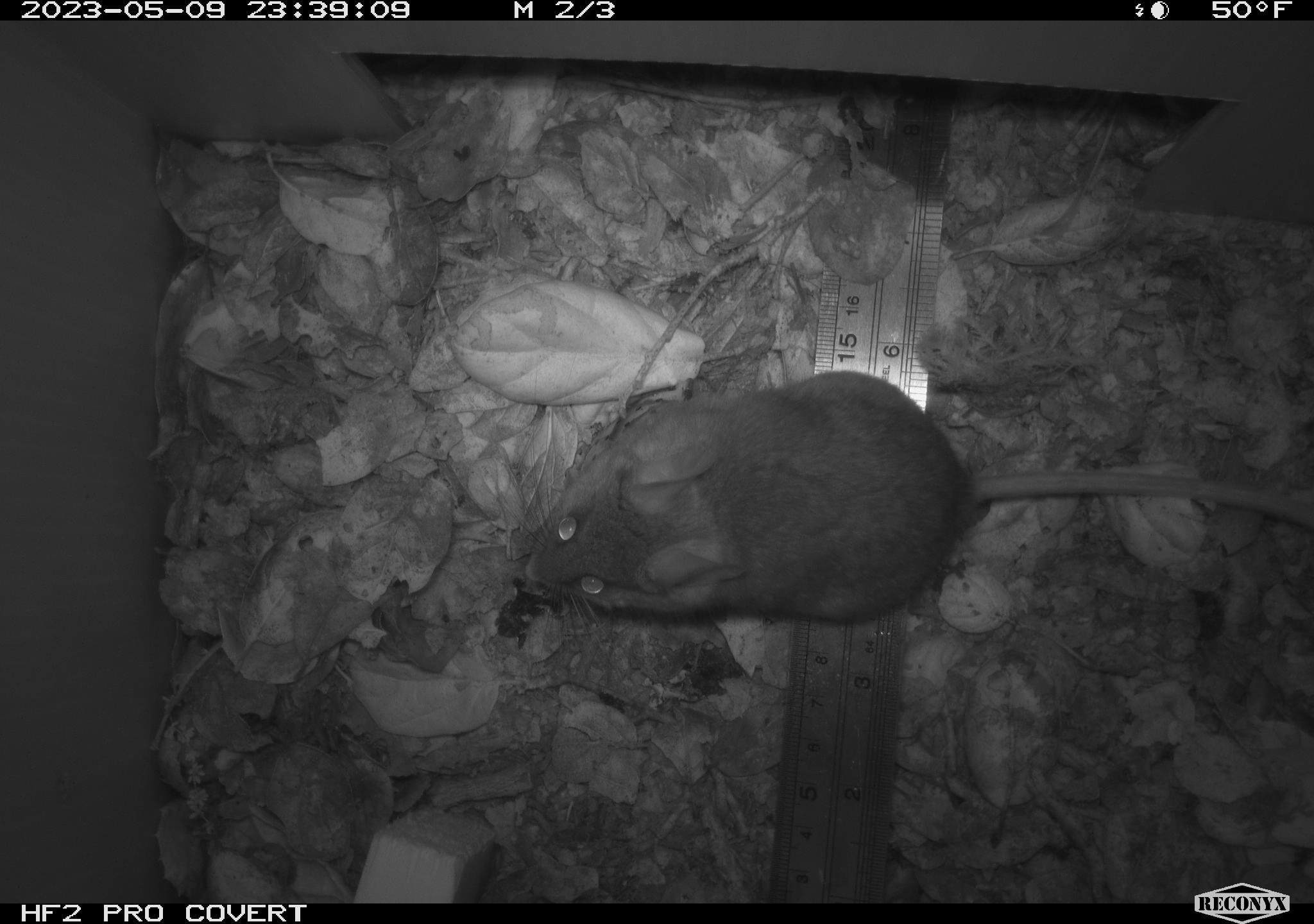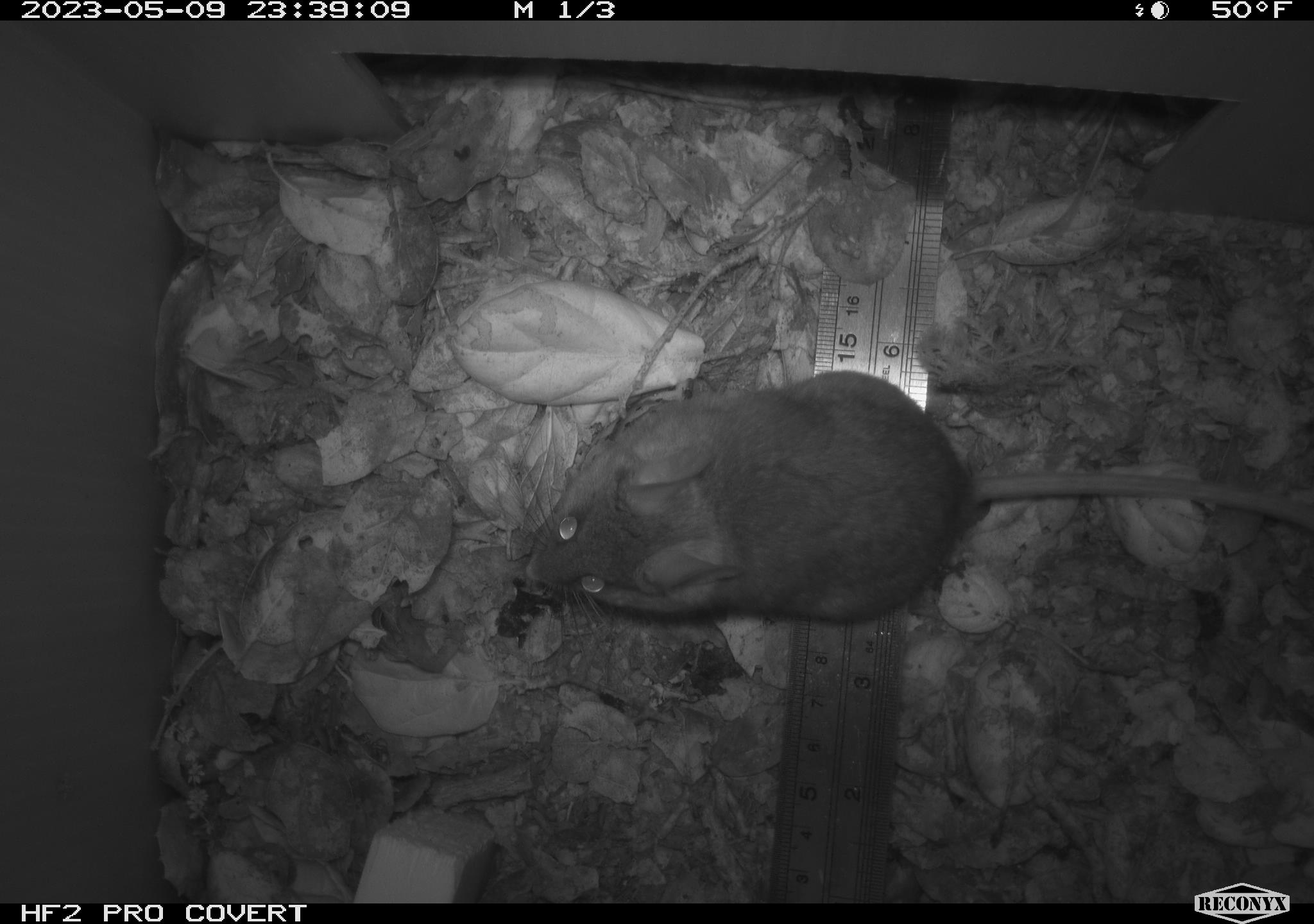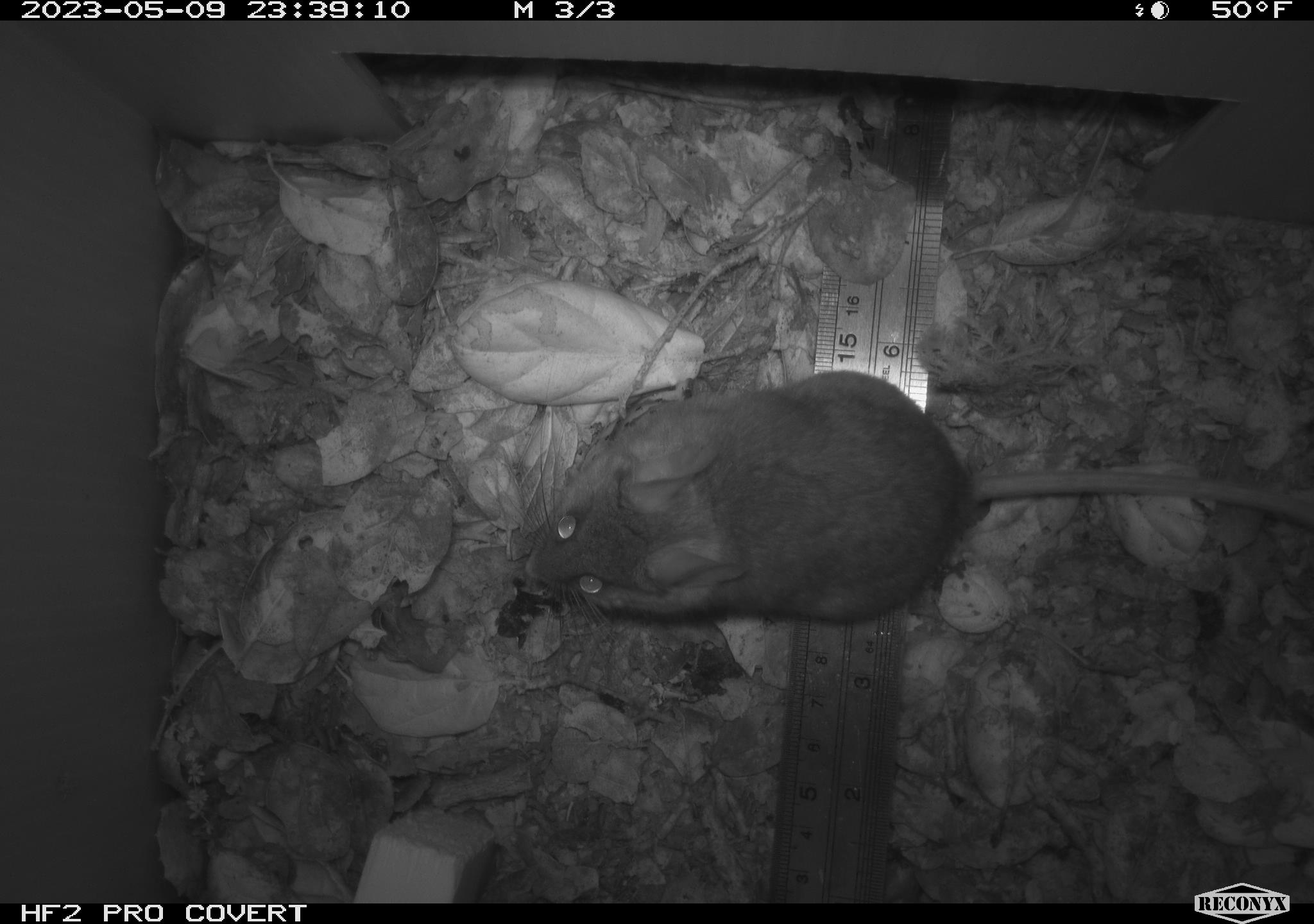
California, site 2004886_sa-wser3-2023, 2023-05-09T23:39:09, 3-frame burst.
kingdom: Animalia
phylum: Chordata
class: Mammalia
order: Rodentia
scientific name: Rodentia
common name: mouse species